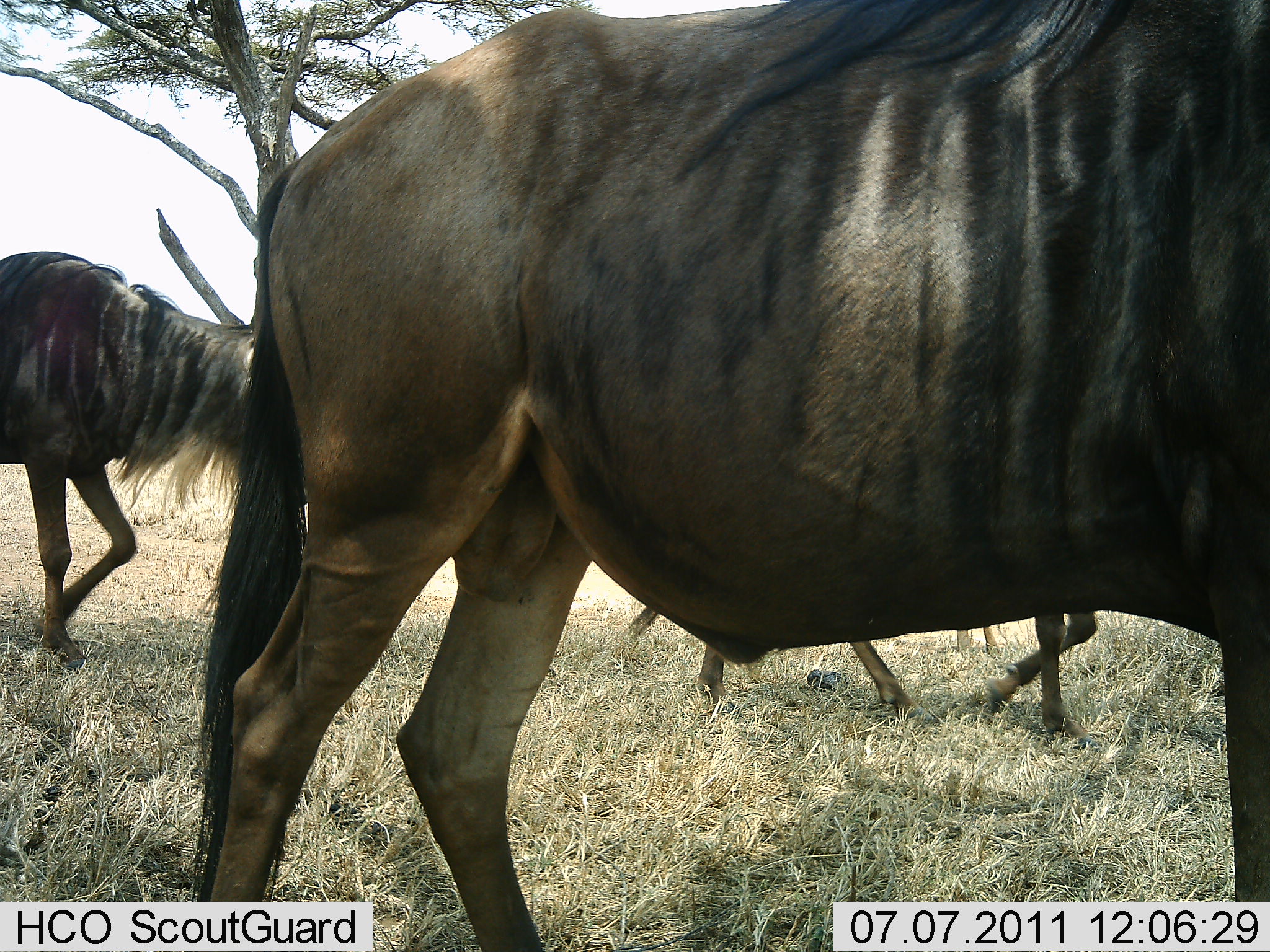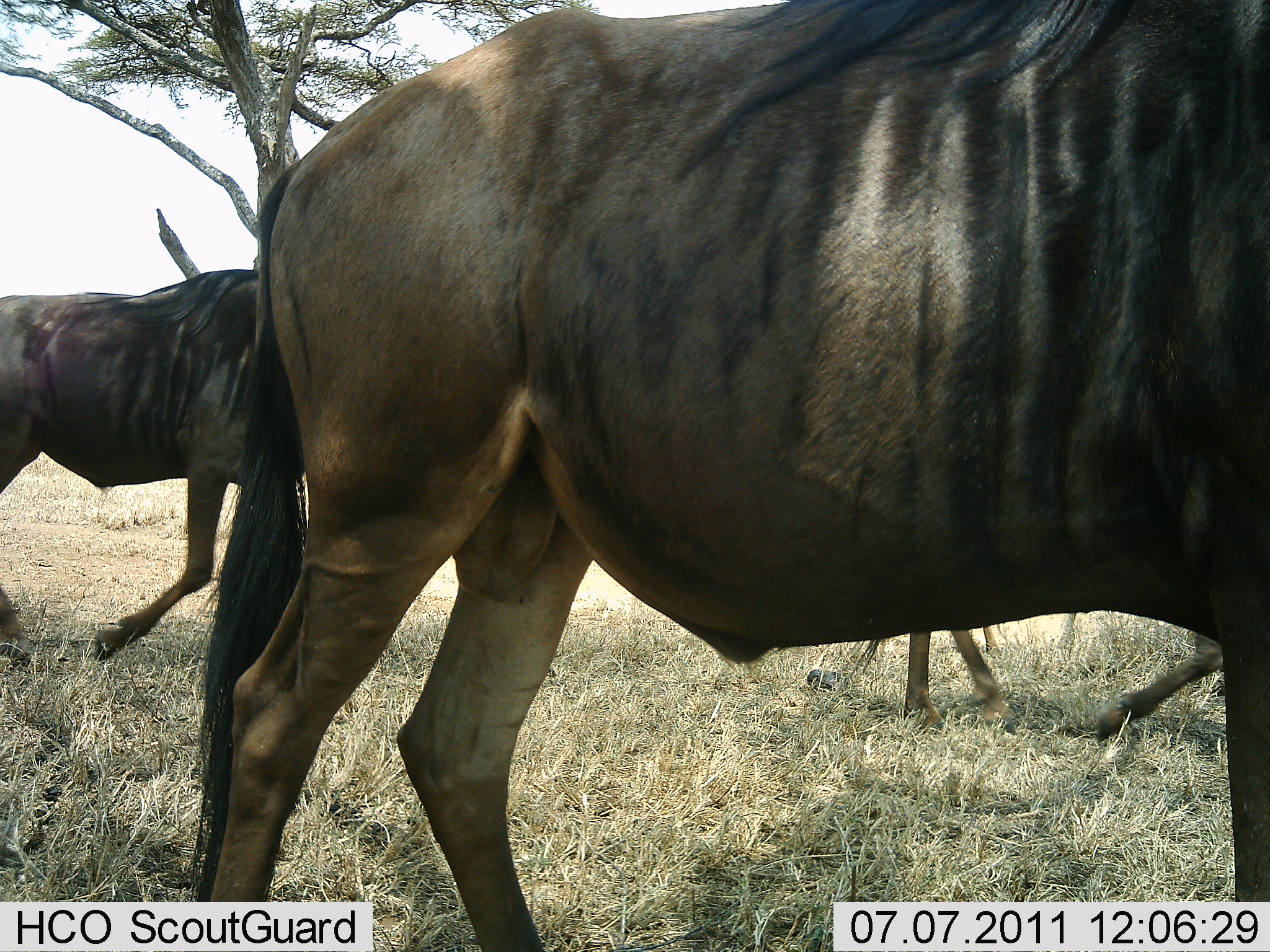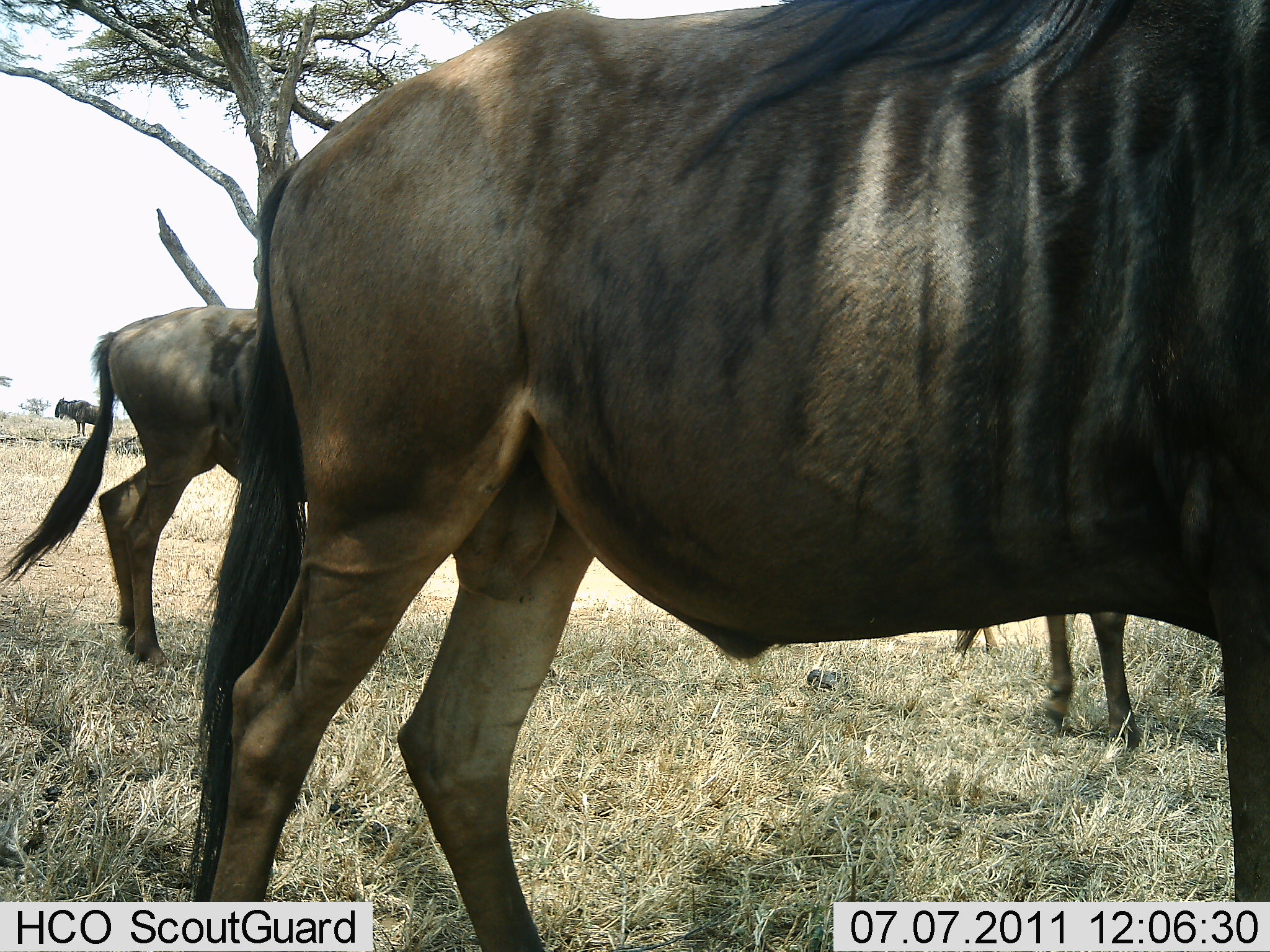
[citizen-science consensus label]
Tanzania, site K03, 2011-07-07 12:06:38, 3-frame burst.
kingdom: Animalia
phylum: Chordata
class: Mammalia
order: Artiodactyla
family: Bovidae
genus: Connochaetes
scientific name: Connochaetes taurinus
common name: blue wildebeest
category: wildebeest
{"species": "wildebeest (blue wildebeest) (Connochaetes taurinus)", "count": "3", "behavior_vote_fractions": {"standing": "50%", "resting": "8%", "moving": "83%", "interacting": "0%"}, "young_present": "0%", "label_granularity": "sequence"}